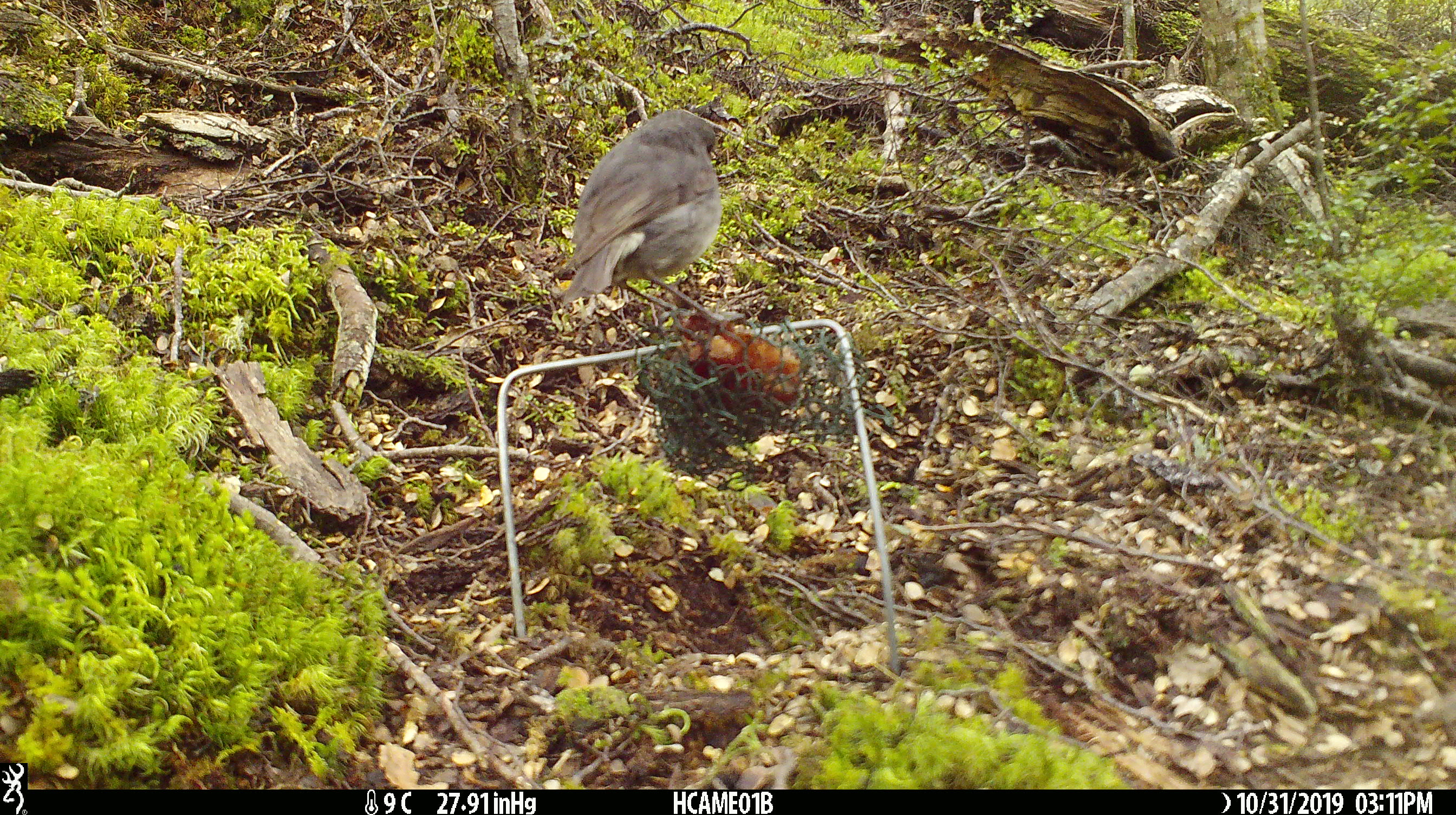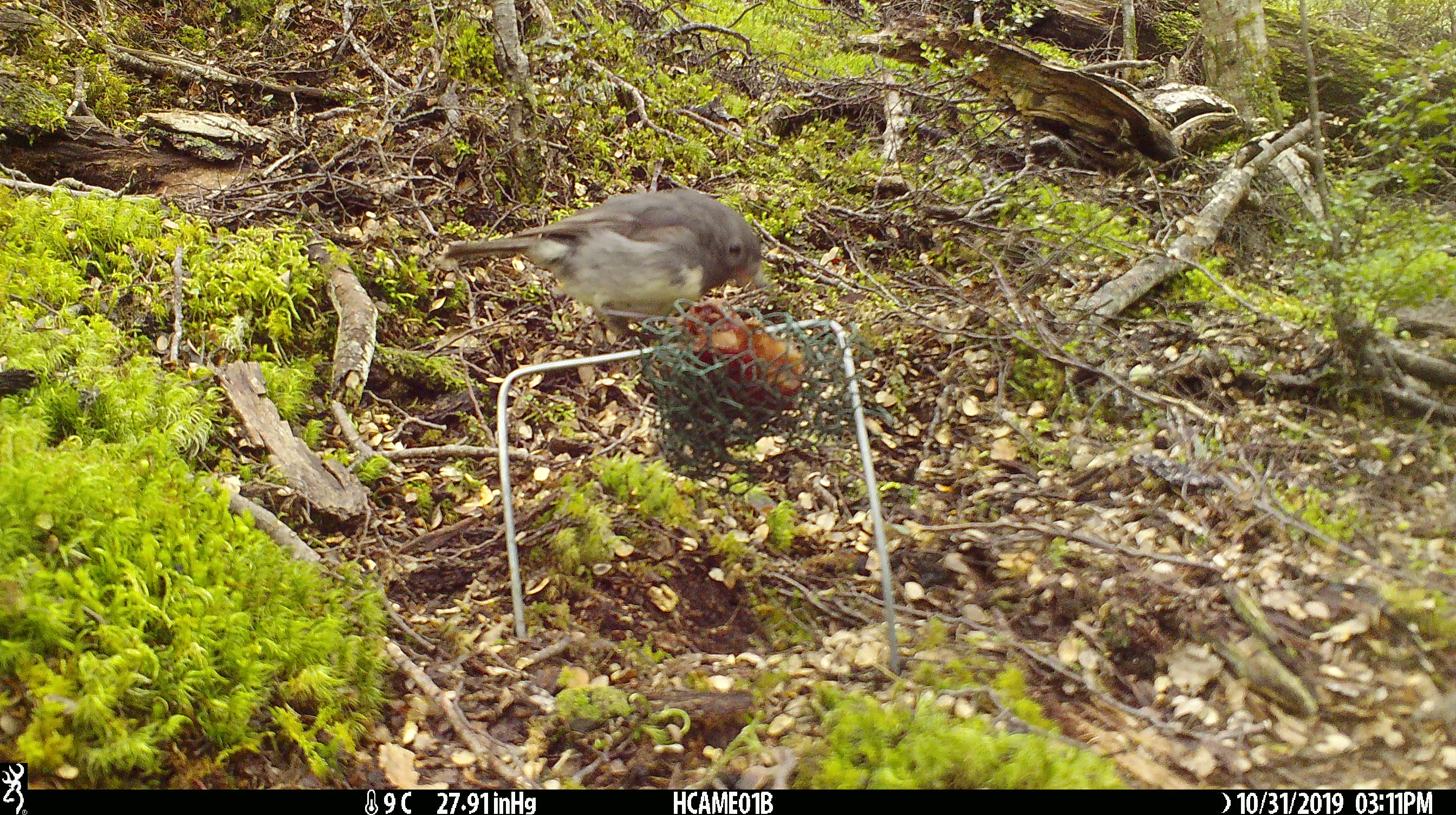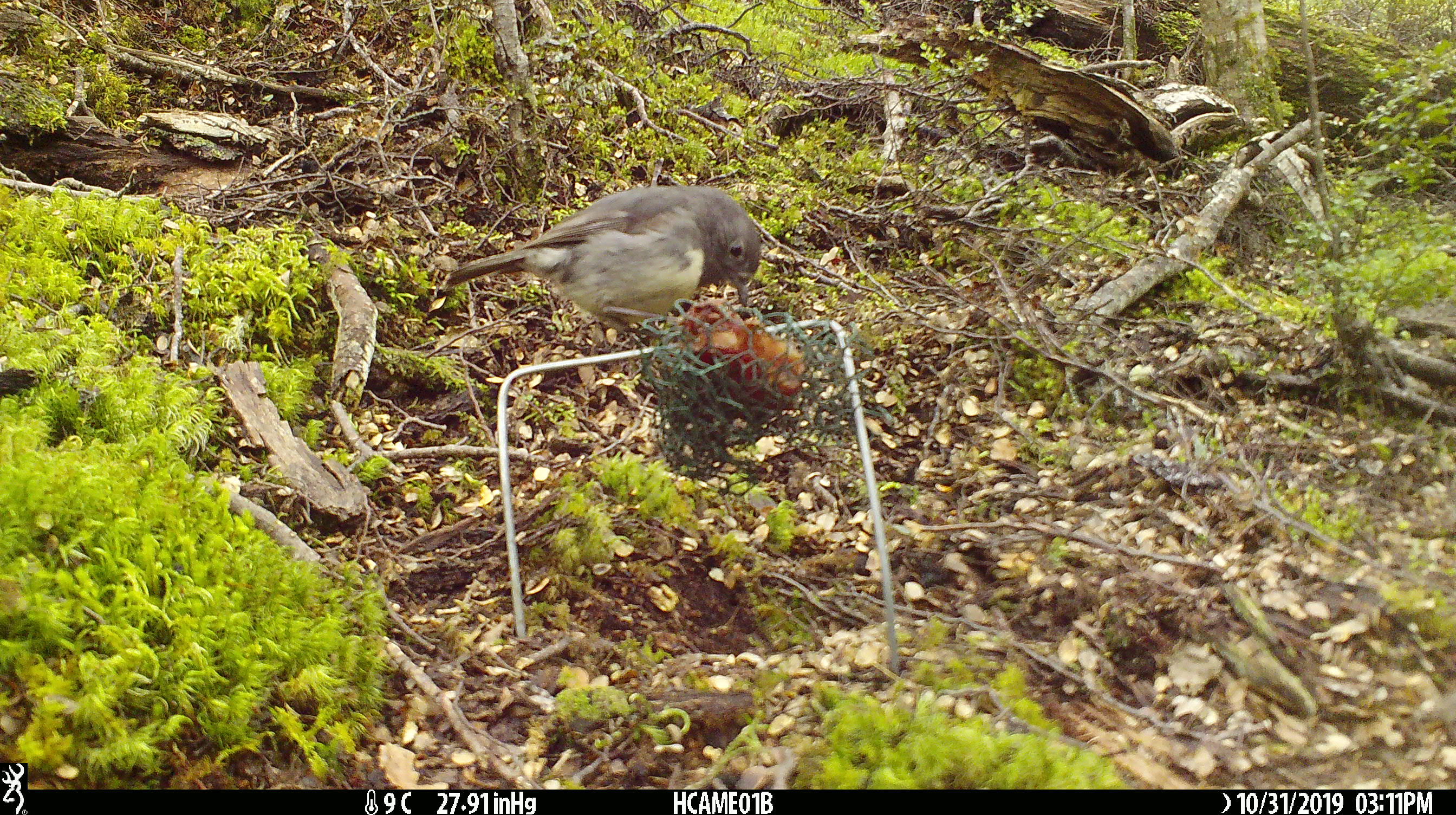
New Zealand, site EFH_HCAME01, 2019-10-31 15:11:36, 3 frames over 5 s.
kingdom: Animalia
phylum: Chordata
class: Aves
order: Passeriformes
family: Petroicidae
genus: Petroica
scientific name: Petroica australis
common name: new zealand robin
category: robin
Robin (new zealand robin) (Petroica australis).